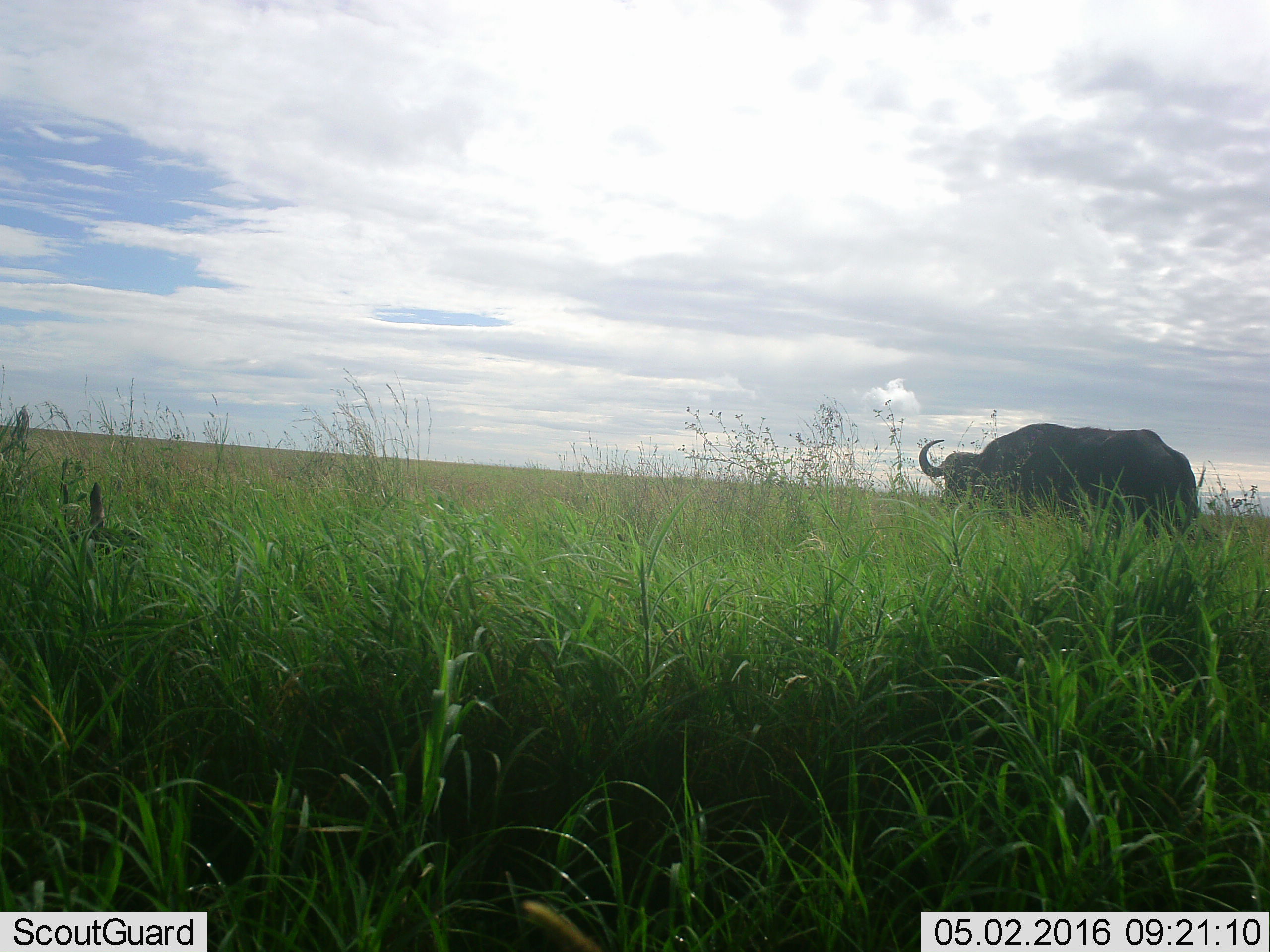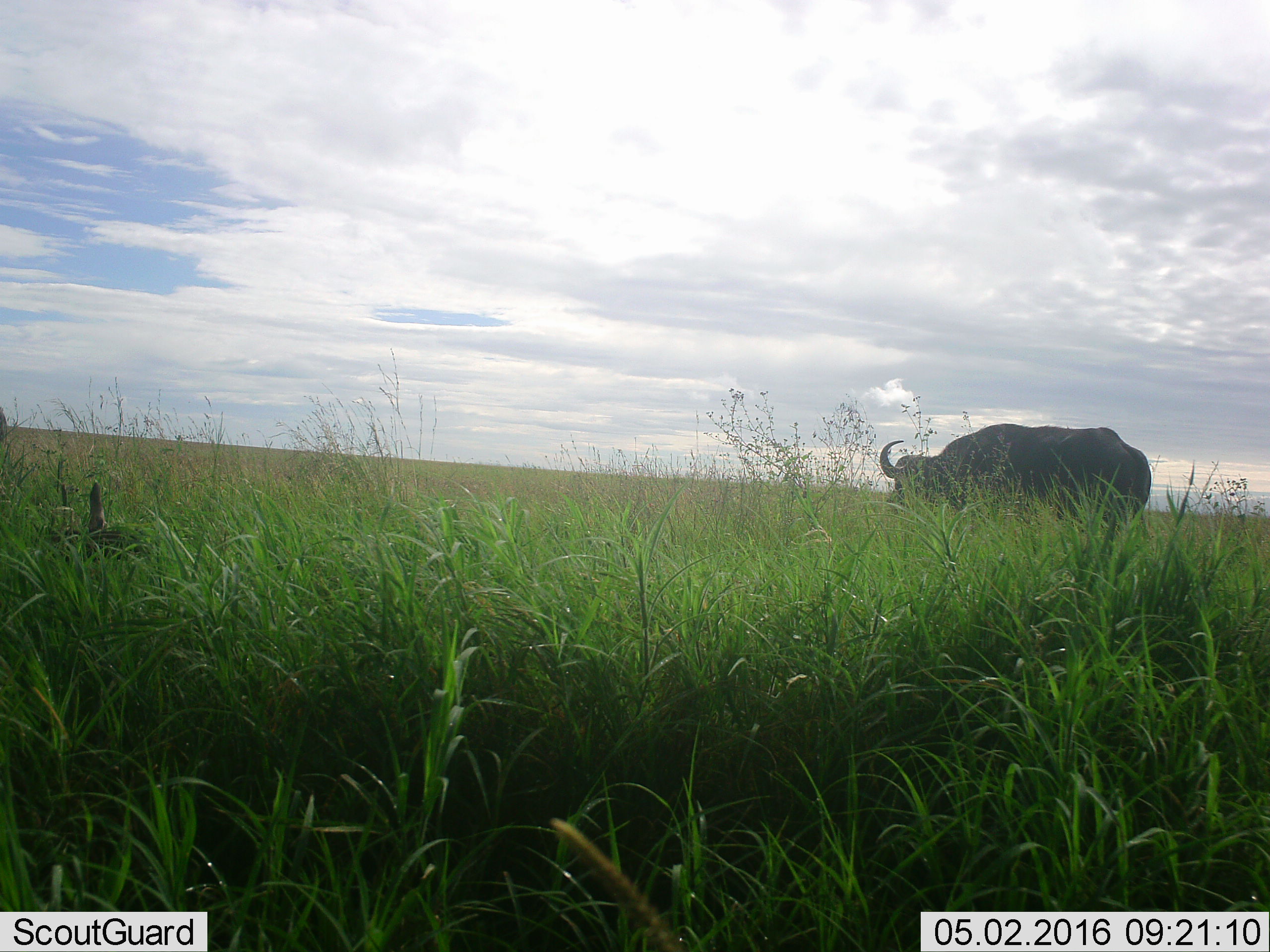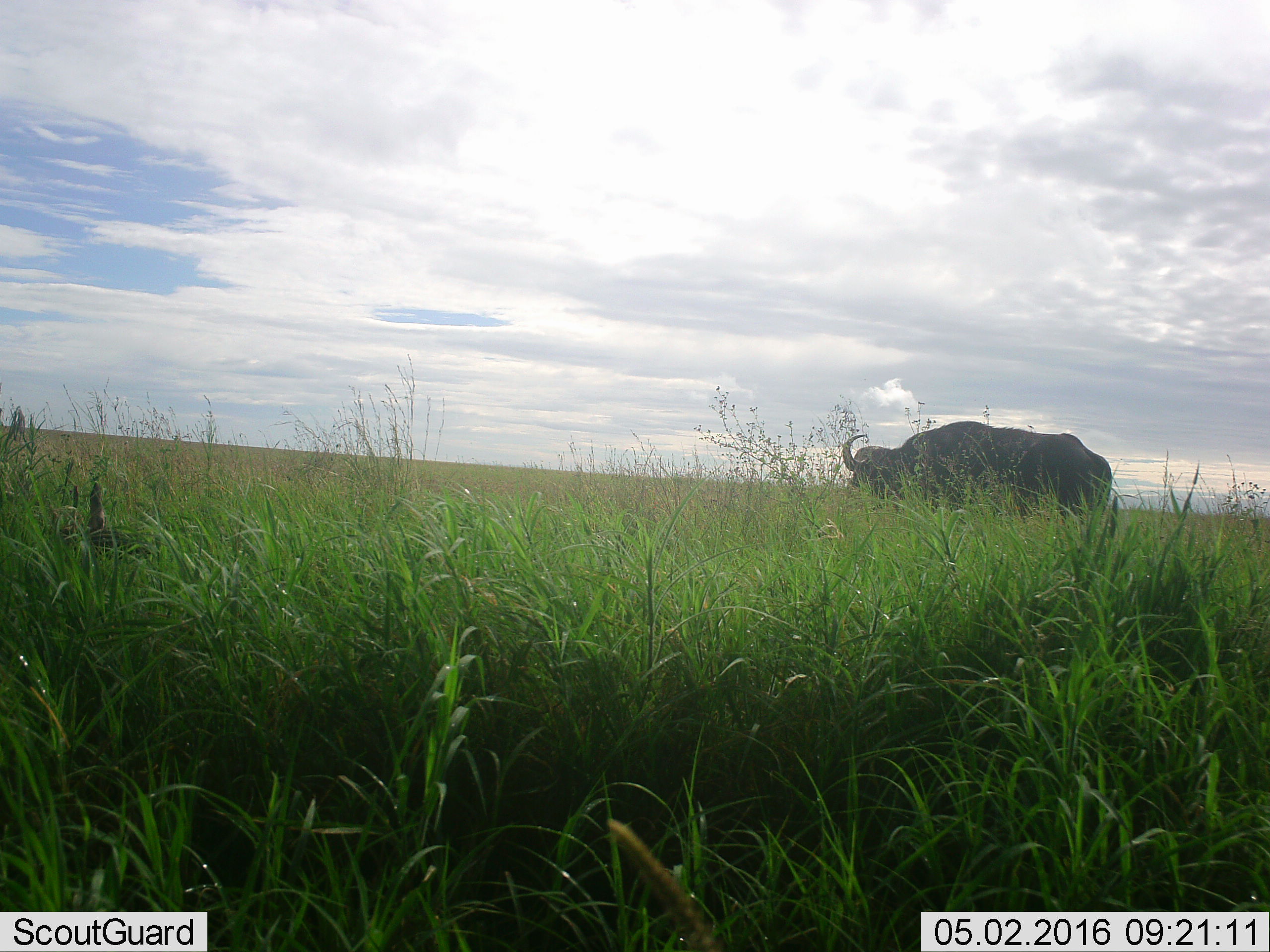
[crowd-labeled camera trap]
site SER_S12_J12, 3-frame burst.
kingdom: Animalia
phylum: Chordata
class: Mammalia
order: Artiodactyla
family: Bovidae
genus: Syncerus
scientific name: Syncerus caffer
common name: african buffalo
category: buffalo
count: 1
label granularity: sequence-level